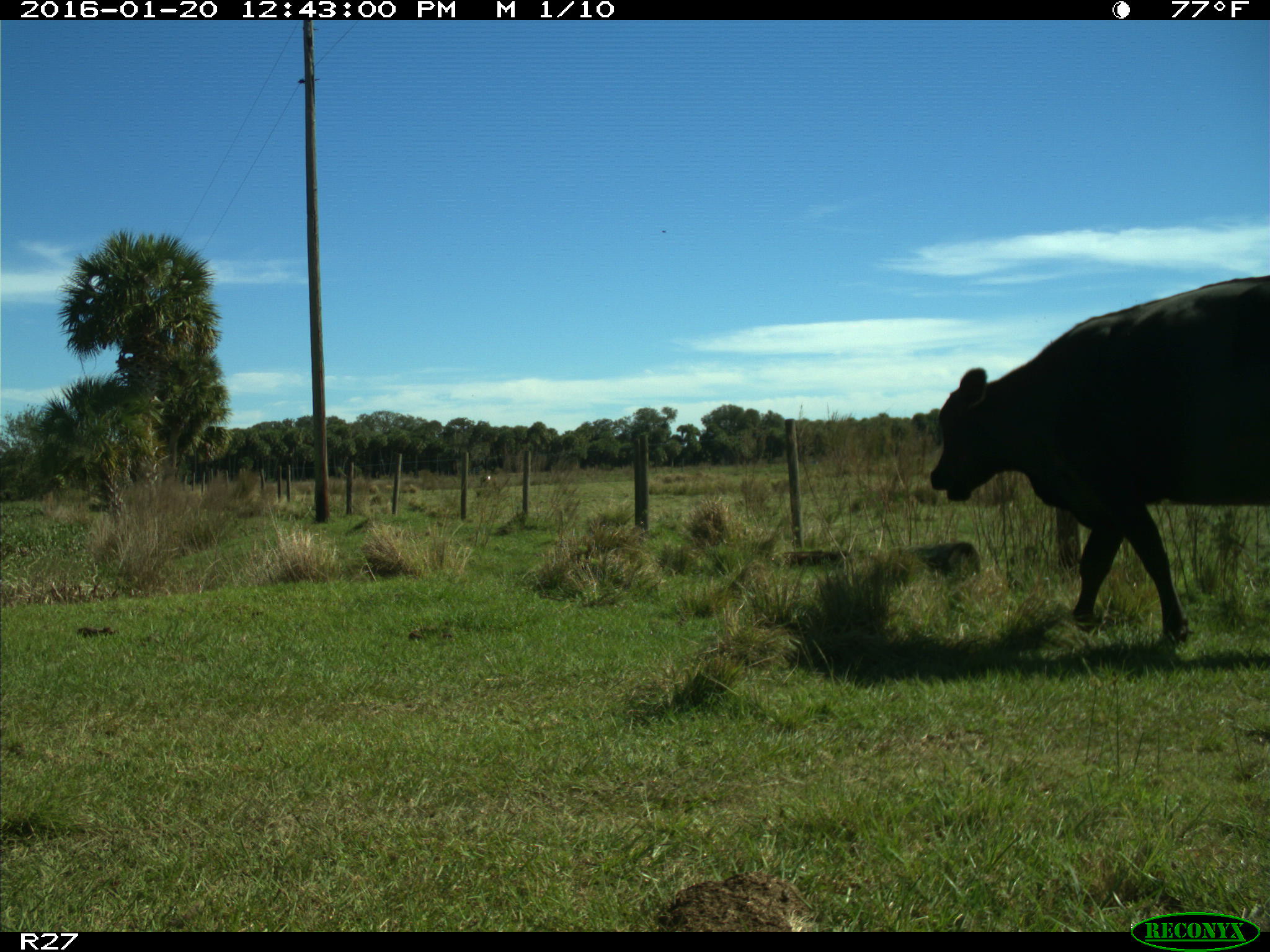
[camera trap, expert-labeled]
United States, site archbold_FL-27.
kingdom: Animalia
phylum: Chordata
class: Mammalia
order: Artiodactyla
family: Bovidae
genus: Bos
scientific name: Bos taurus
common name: domestic cow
Bos taurus (domestic cow).